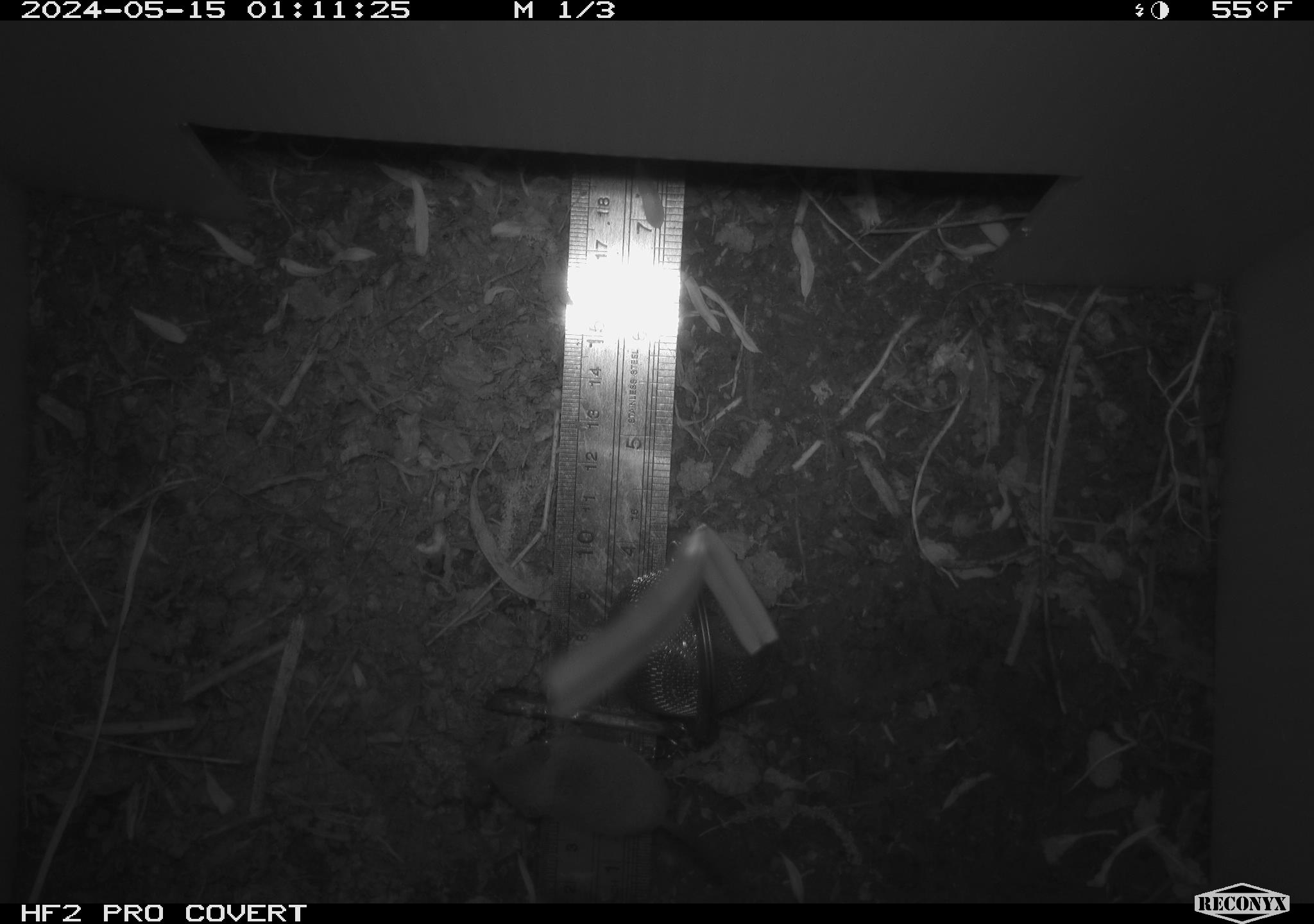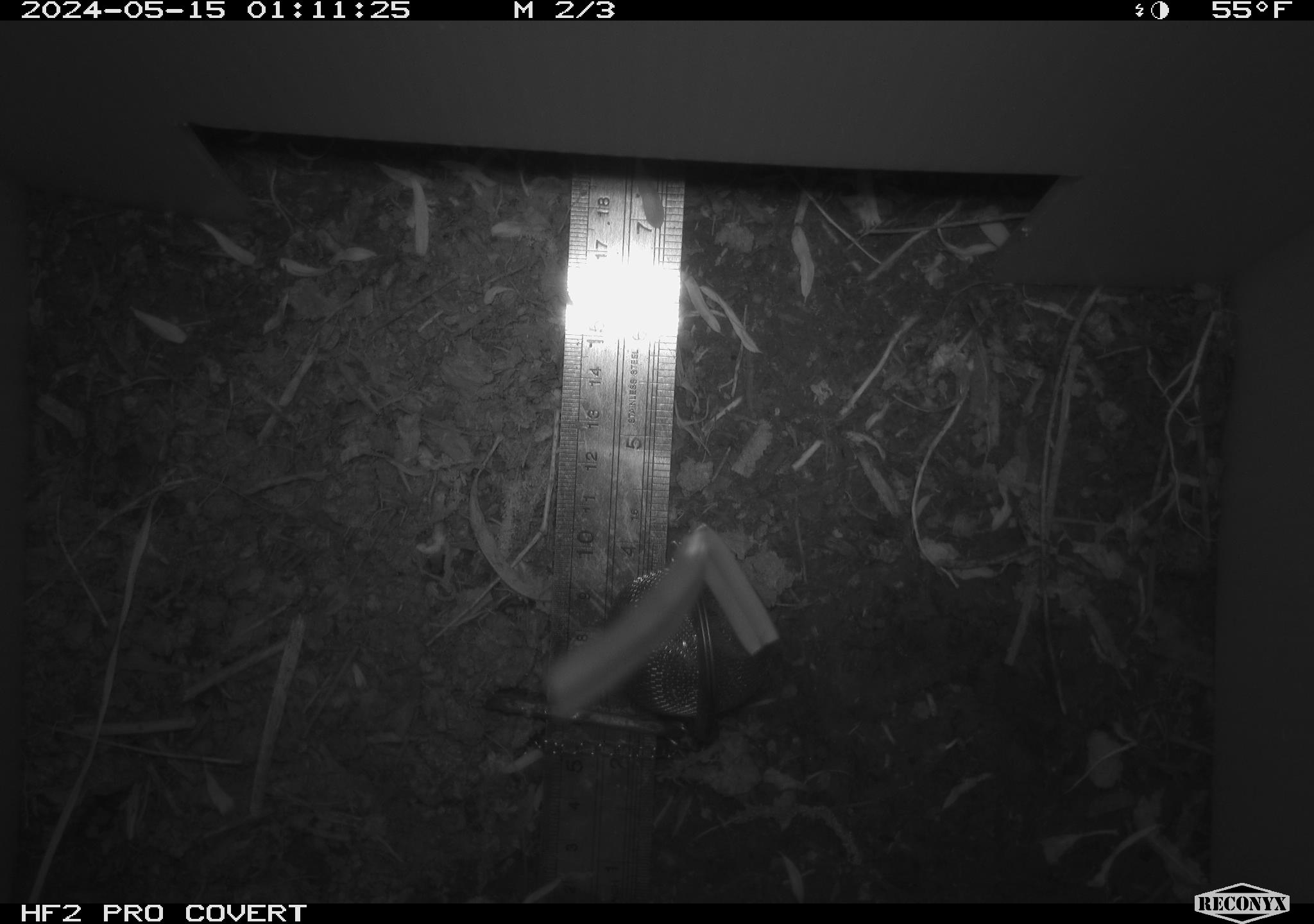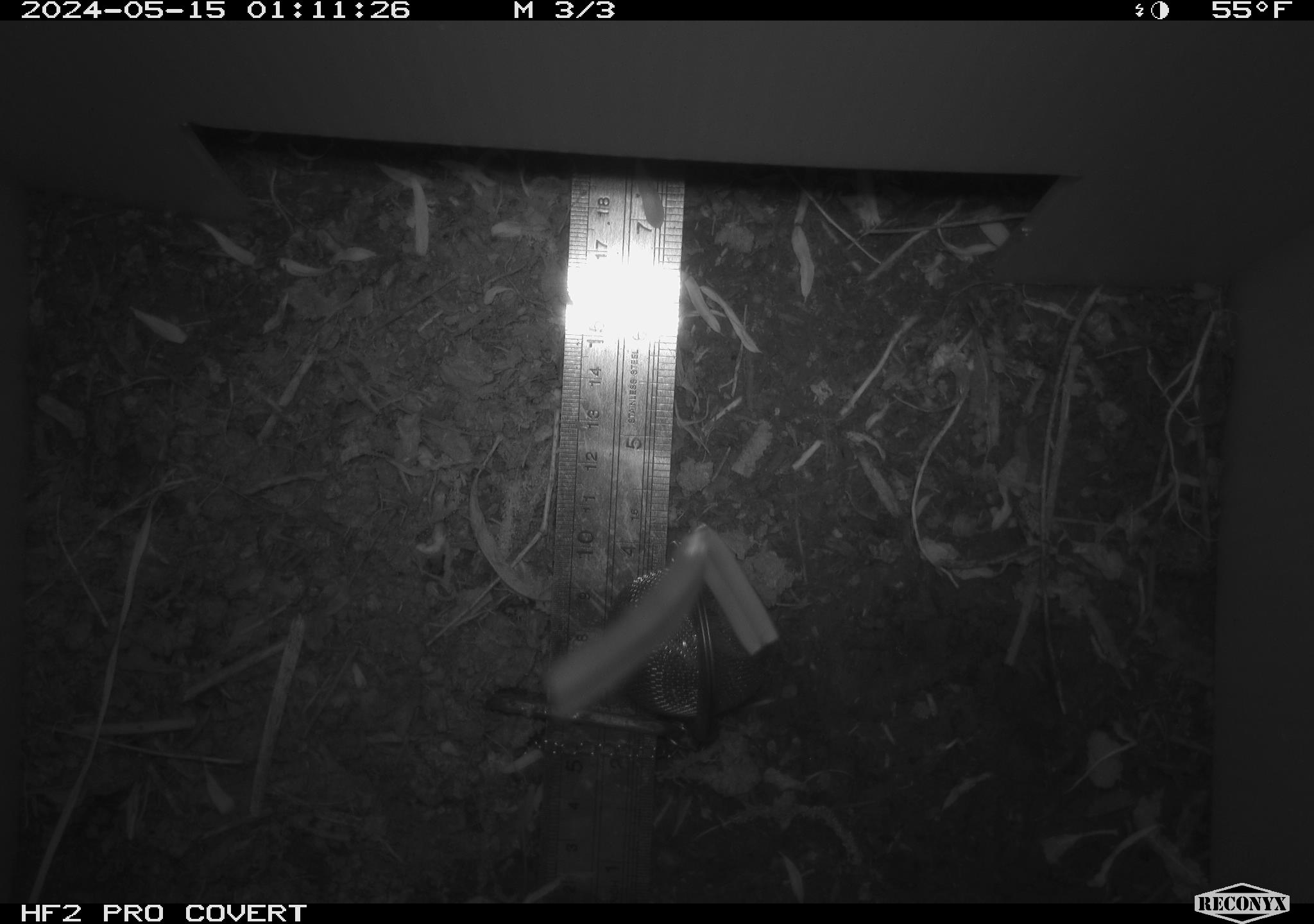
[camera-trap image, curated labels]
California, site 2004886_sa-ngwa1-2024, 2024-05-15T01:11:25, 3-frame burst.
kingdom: Animalia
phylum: Chordata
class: Mammalia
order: Eulipotyphla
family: Soricidae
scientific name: Soricidae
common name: shrews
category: soricidae family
Soricidae family (shrews) (Soricidae).